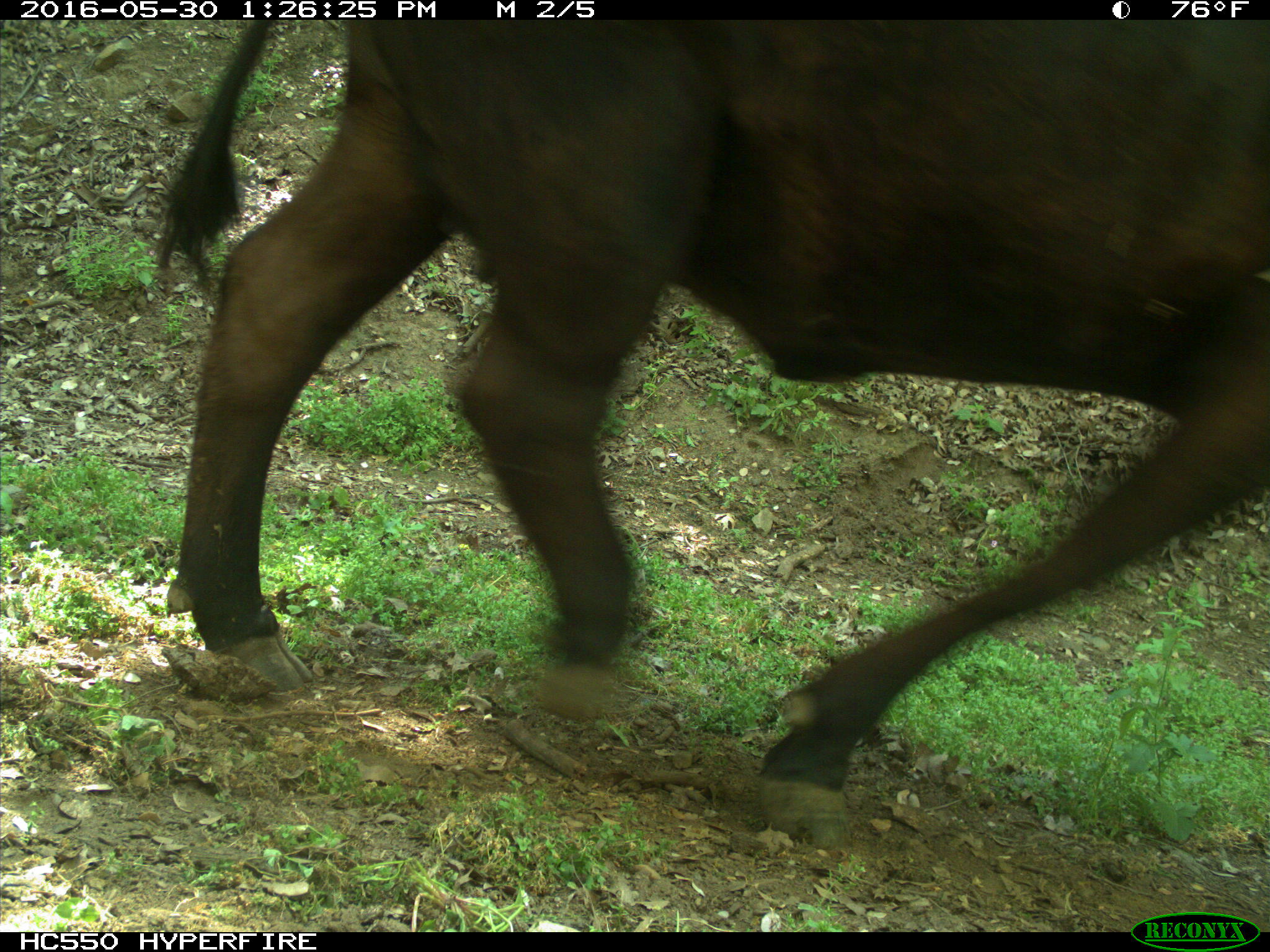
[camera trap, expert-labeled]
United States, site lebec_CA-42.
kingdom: Animalia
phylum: Chordata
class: Mammalia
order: Artiodactyla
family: Bovidae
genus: Bos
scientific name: Bos taurus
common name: domestic cow